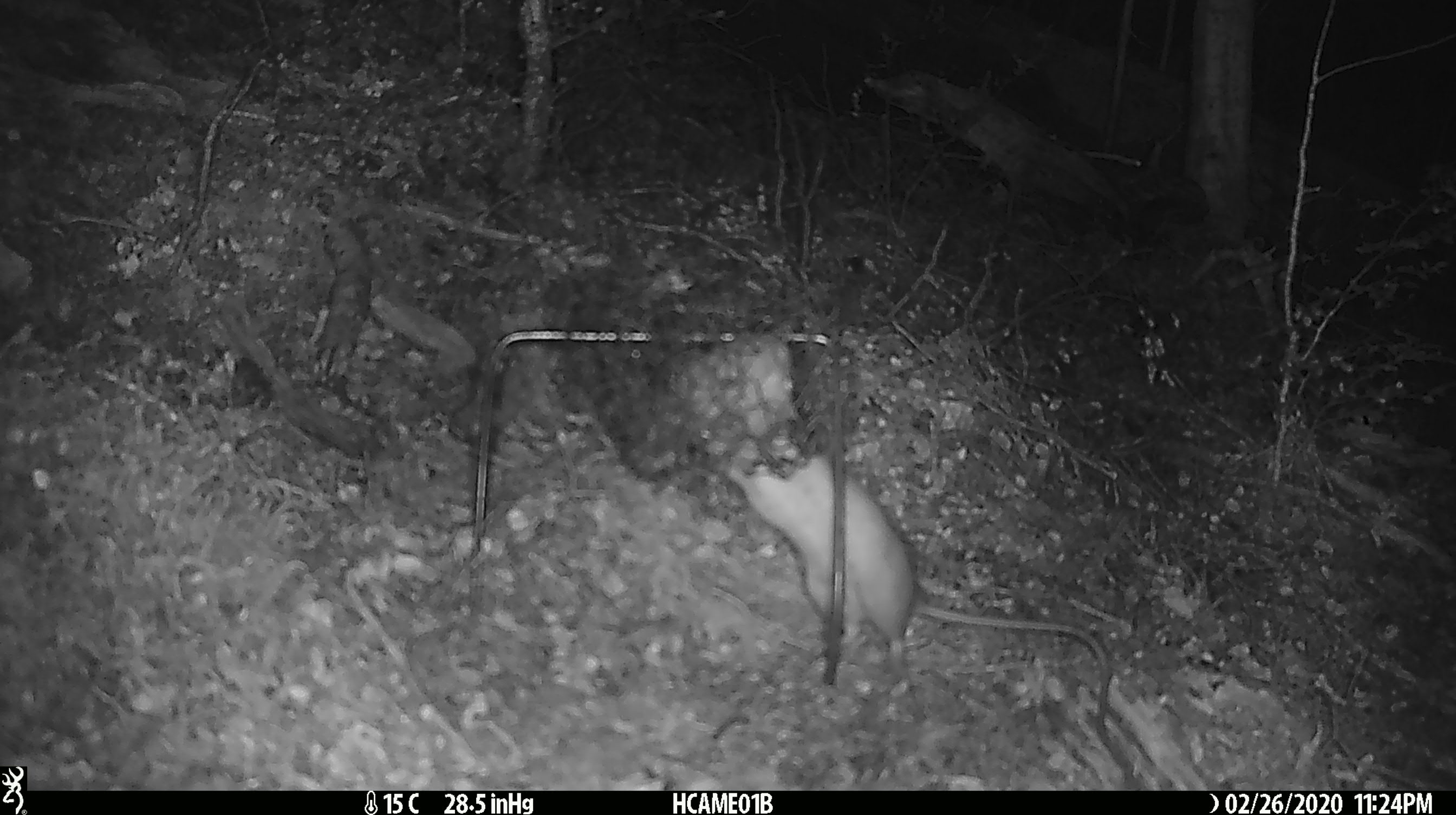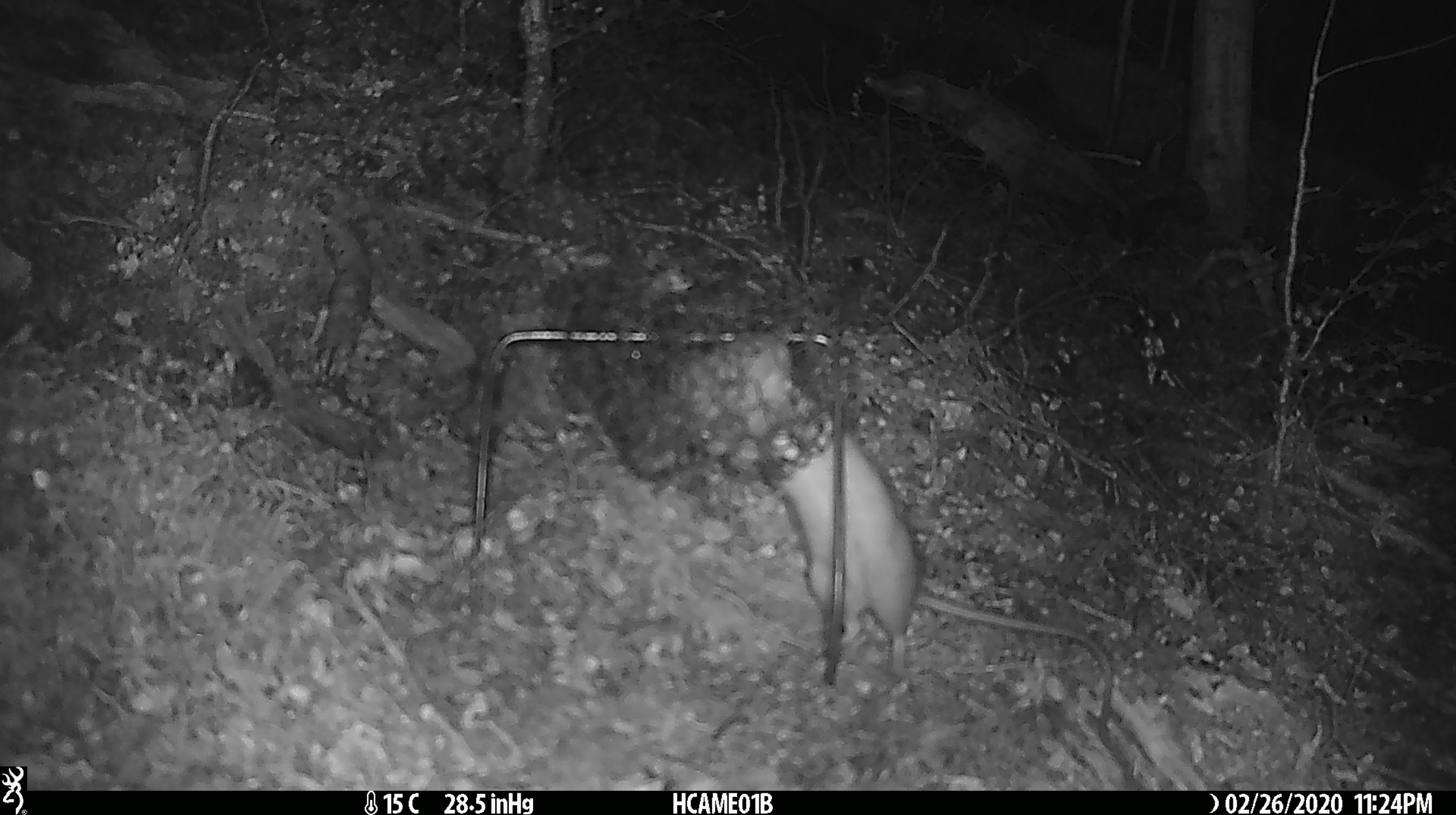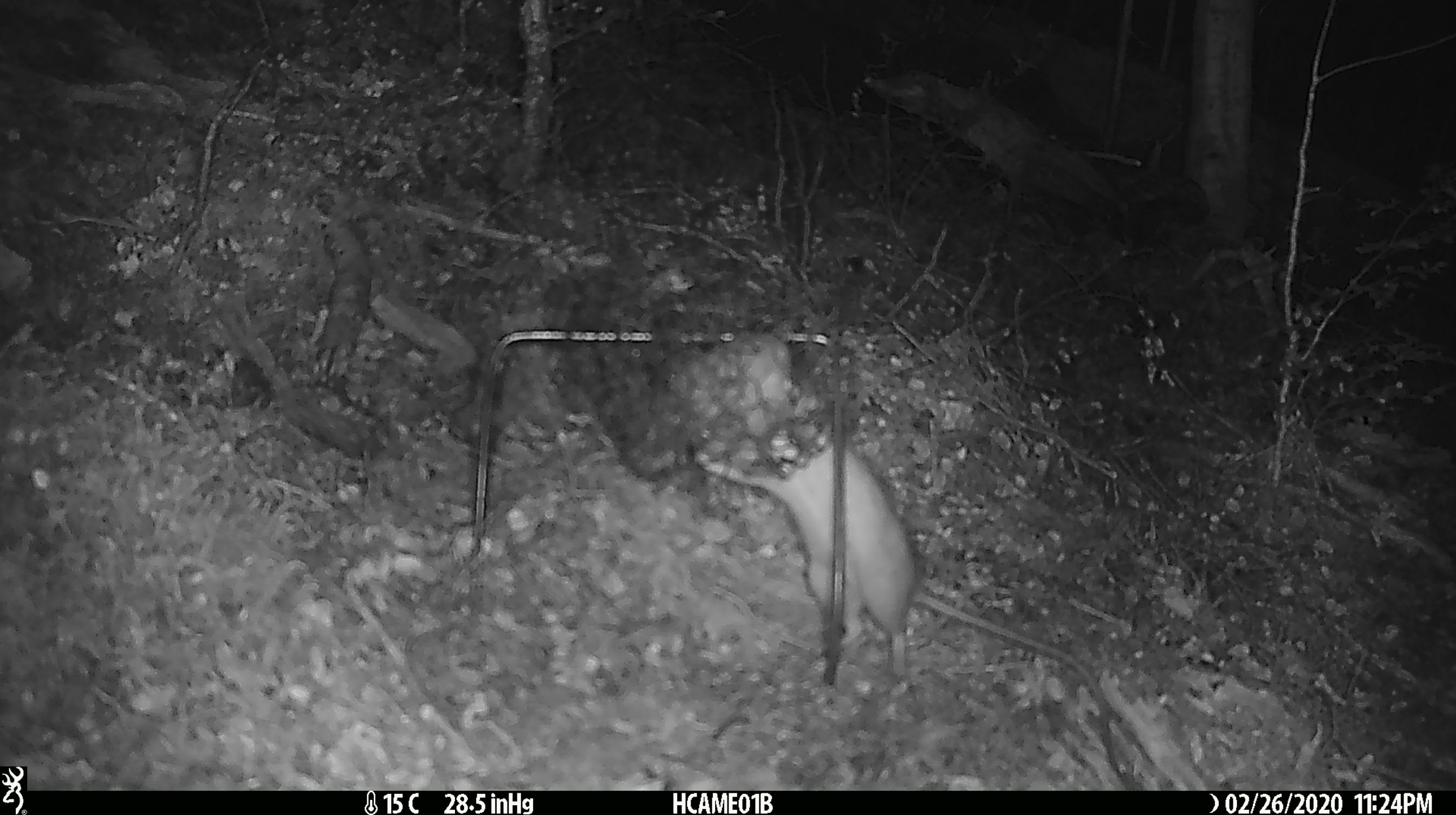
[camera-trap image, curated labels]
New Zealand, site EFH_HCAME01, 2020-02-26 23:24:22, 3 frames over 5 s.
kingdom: Animalia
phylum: Chordata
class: Mammalia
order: Rodentia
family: Muridae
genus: Rattus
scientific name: Rattus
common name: rat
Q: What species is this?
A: Rat (Rattus).